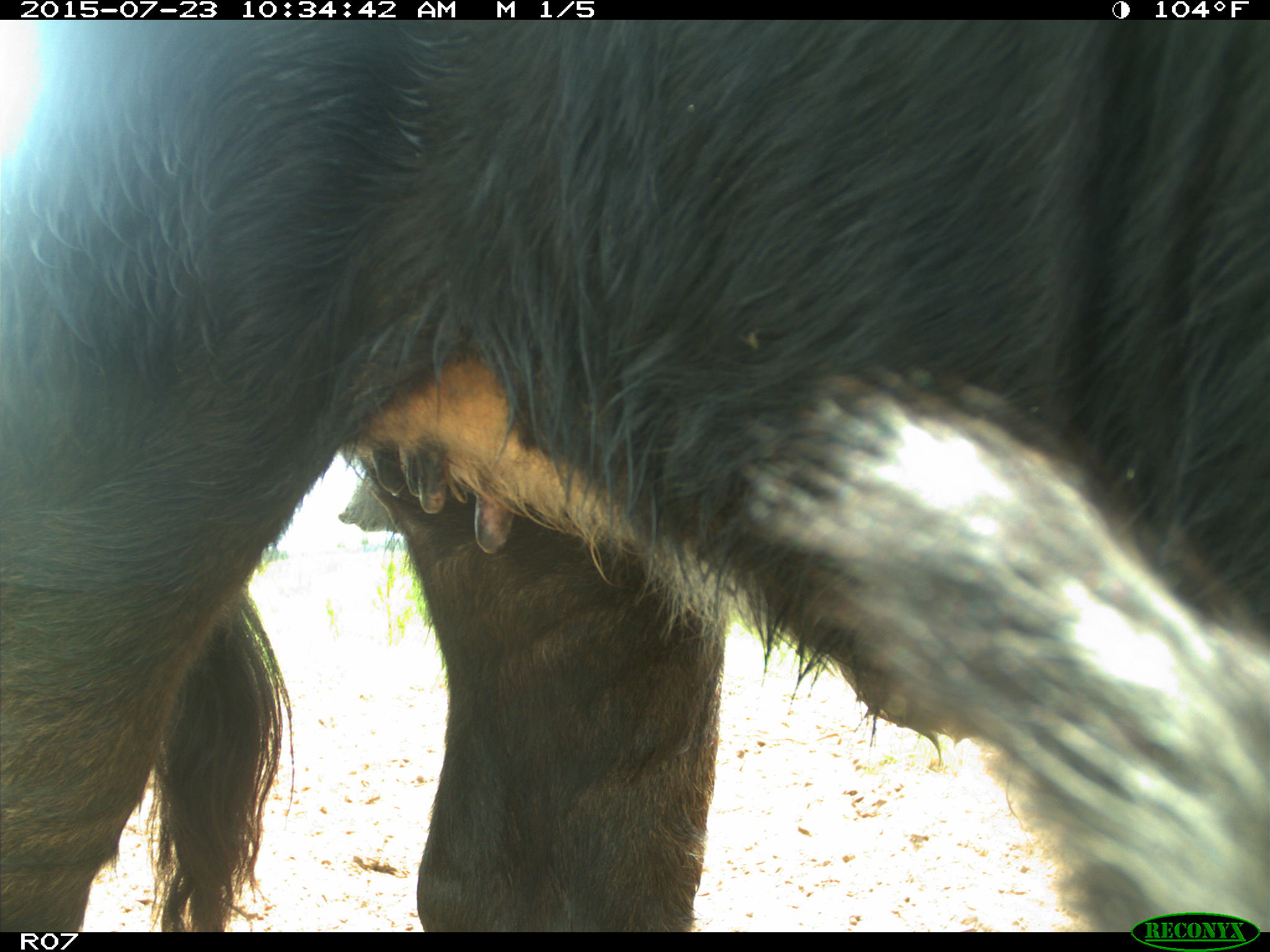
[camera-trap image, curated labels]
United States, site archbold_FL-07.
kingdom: Animalia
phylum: Chordata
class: Mammalia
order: Artiodactyla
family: Bovidae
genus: Bos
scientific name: Bos taurus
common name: domestic cow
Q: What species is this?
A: Bos taurus (domestic cow).